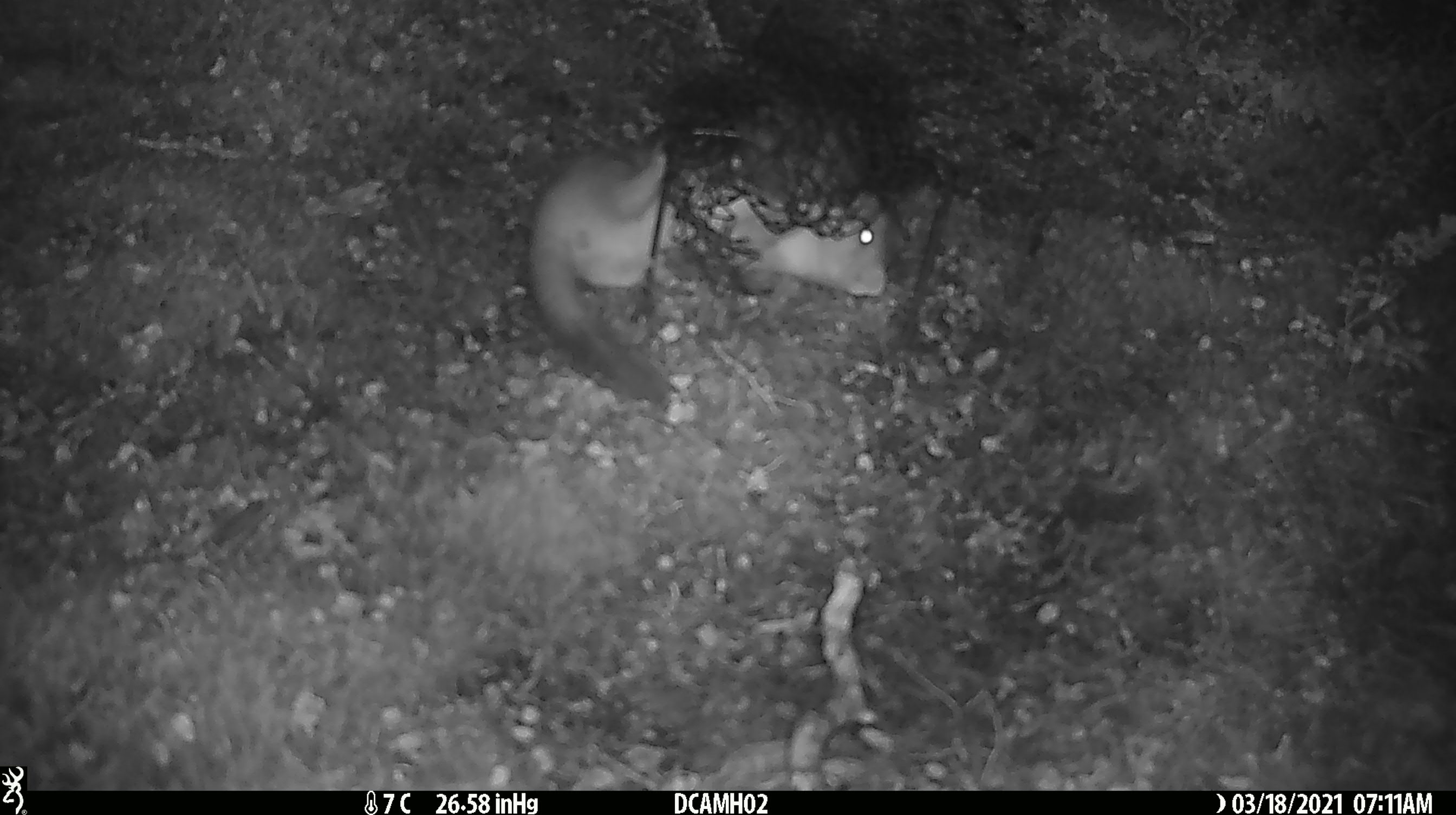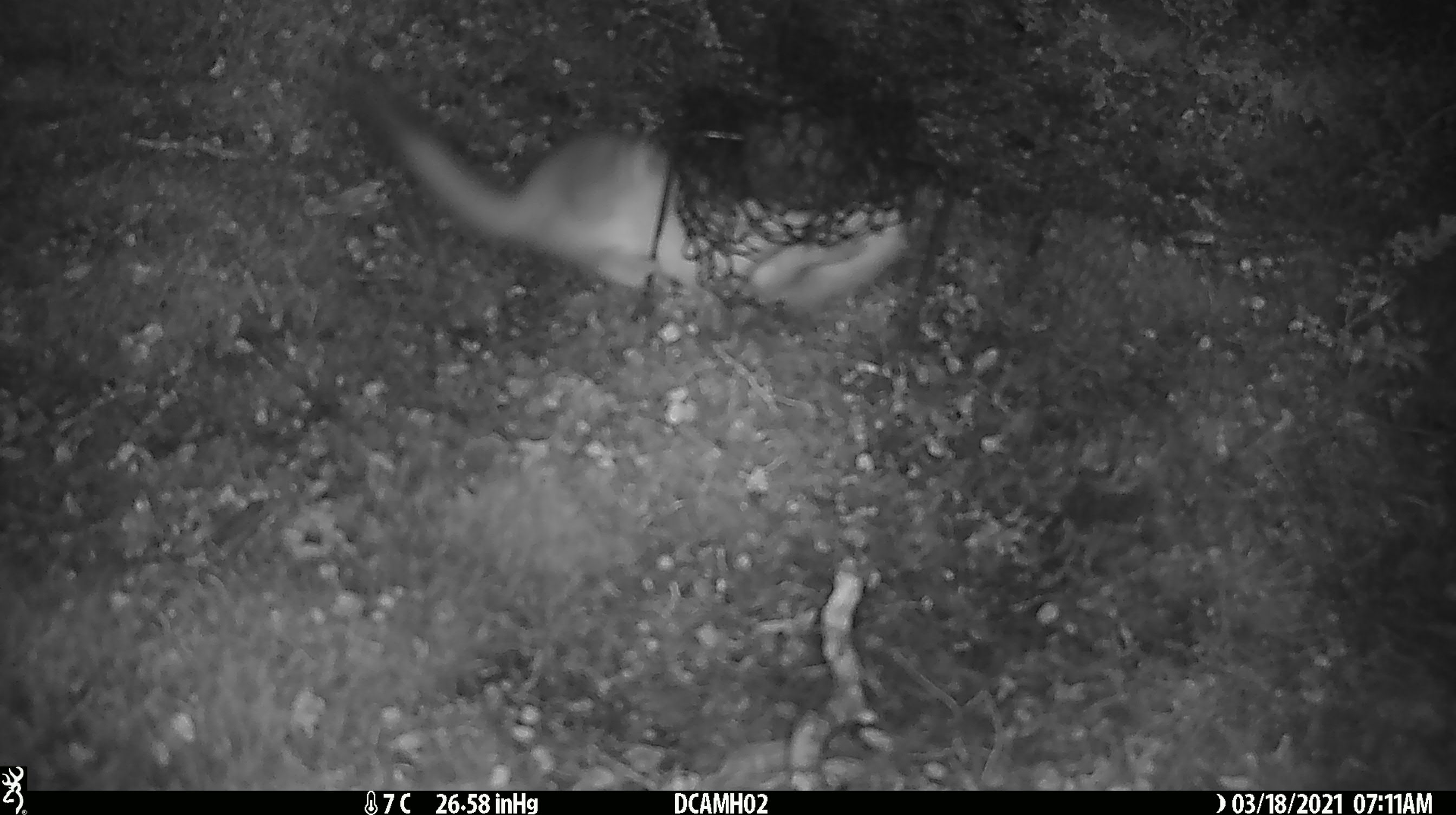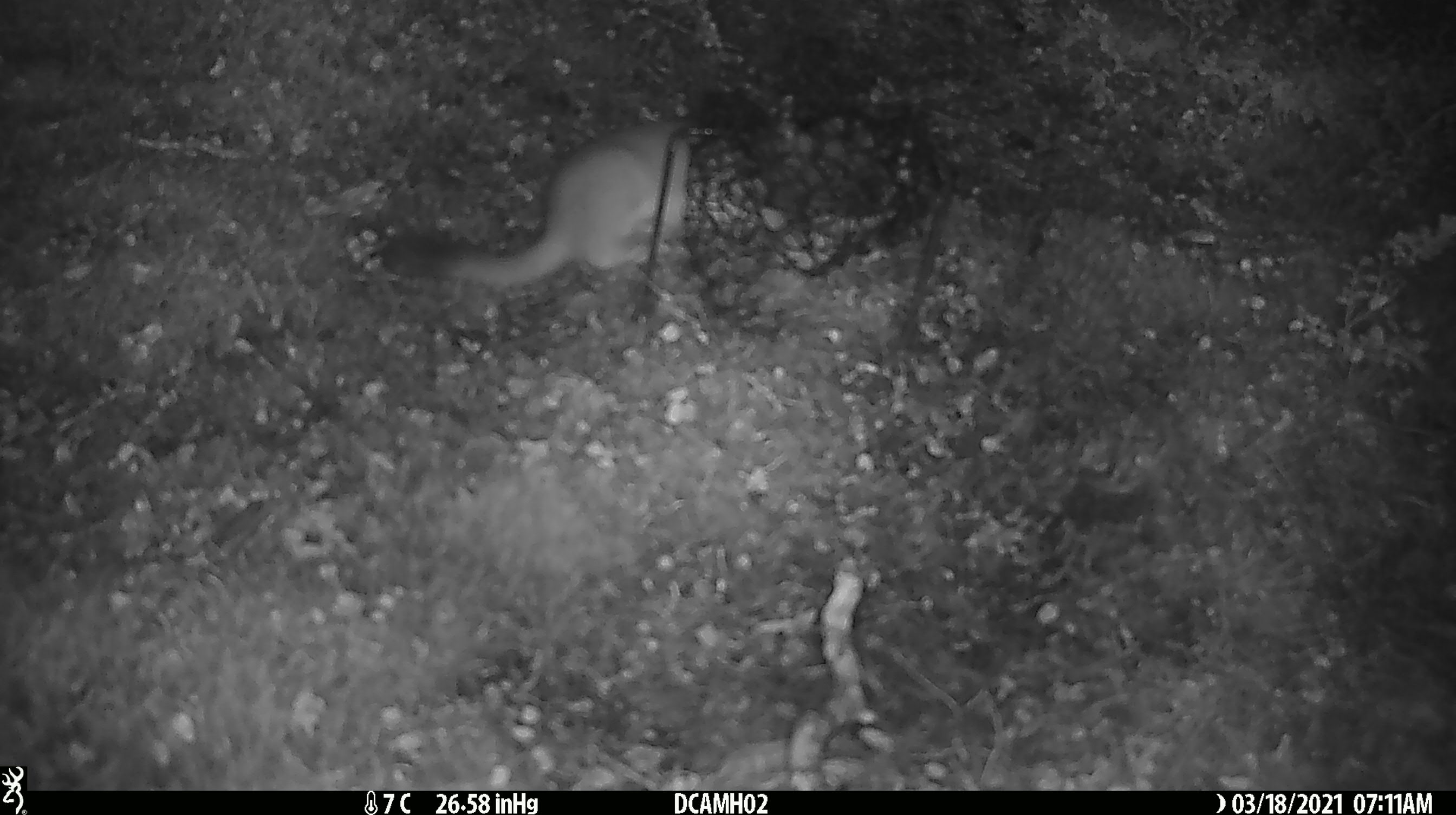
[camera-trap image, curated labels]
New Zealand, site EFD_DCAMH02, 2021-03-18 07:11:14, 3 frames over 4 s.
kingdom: Animalia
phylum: Chordata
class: Mammalia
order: Carnivora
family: Mustelidae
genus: Mustela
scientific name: Mustela erminea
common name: stoat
Stoat (Mustela erminea).